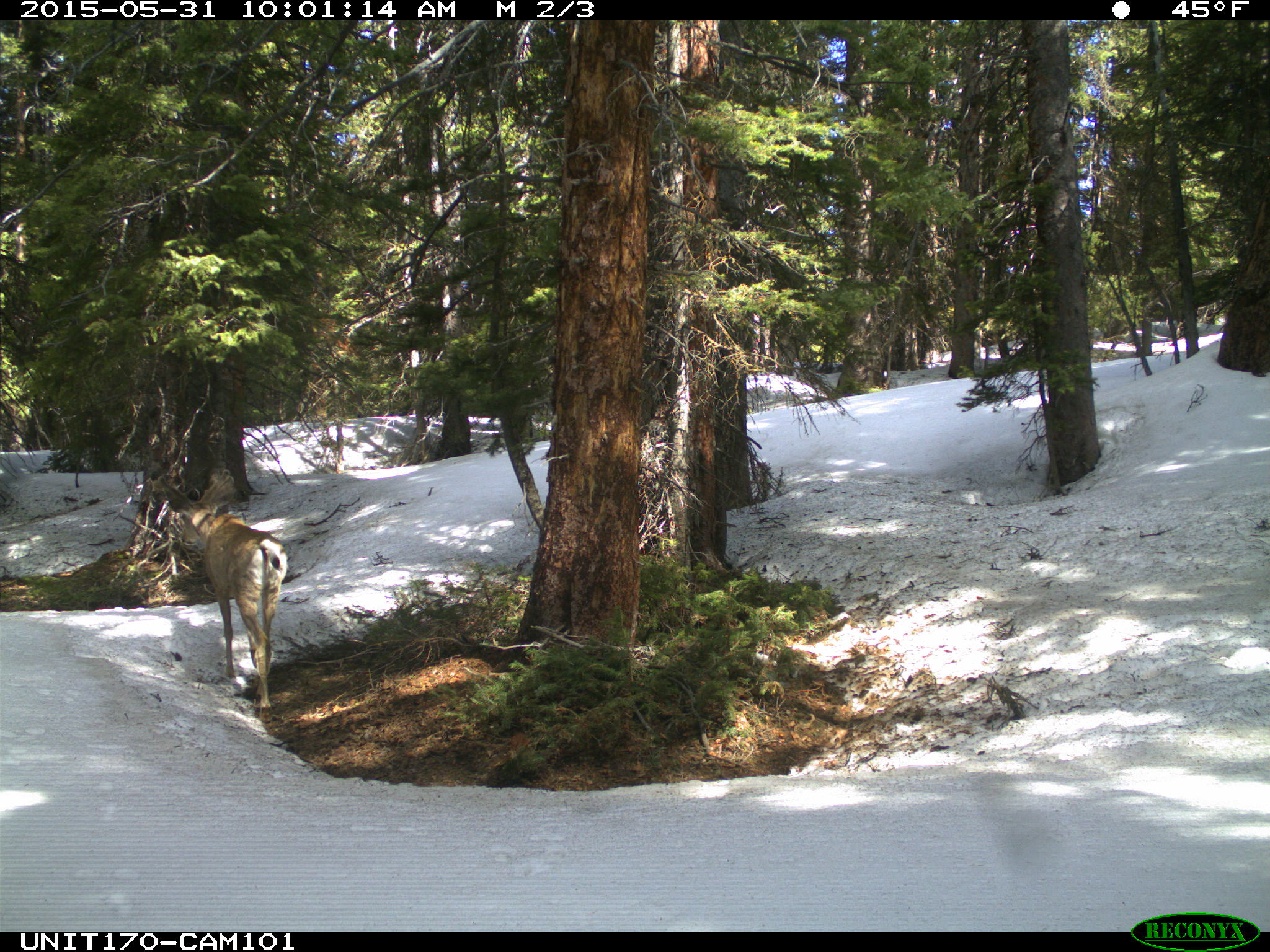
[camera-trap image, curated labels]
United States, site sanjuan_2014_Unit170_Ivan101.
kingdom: Animalia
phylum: Chordata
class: Mammalia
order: Artiodactyla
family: Cervidae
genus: Odocoileus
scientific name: Odocoileus hemionus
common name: mule deer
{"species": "Odocoileus hemionus (mule deer)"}